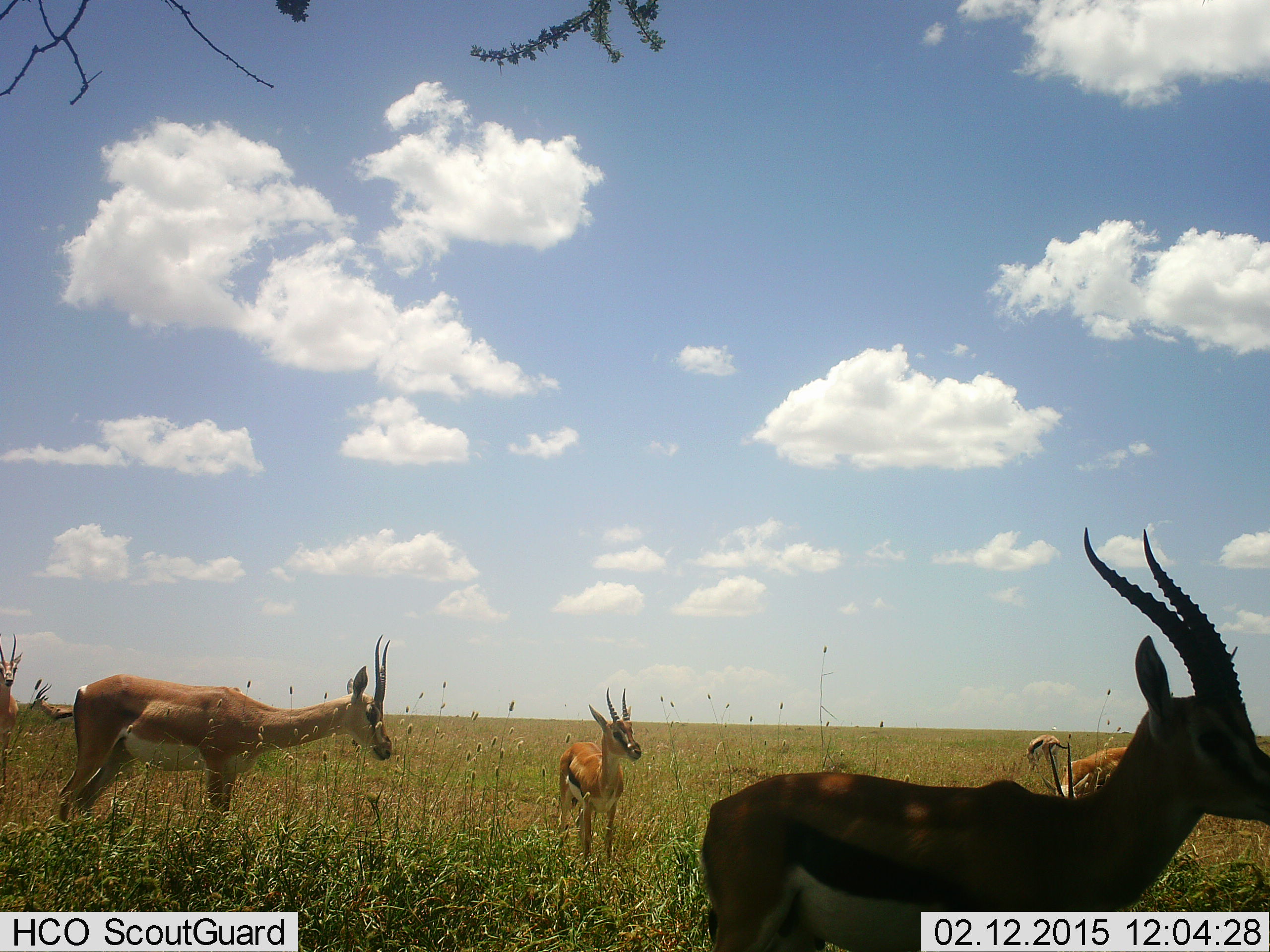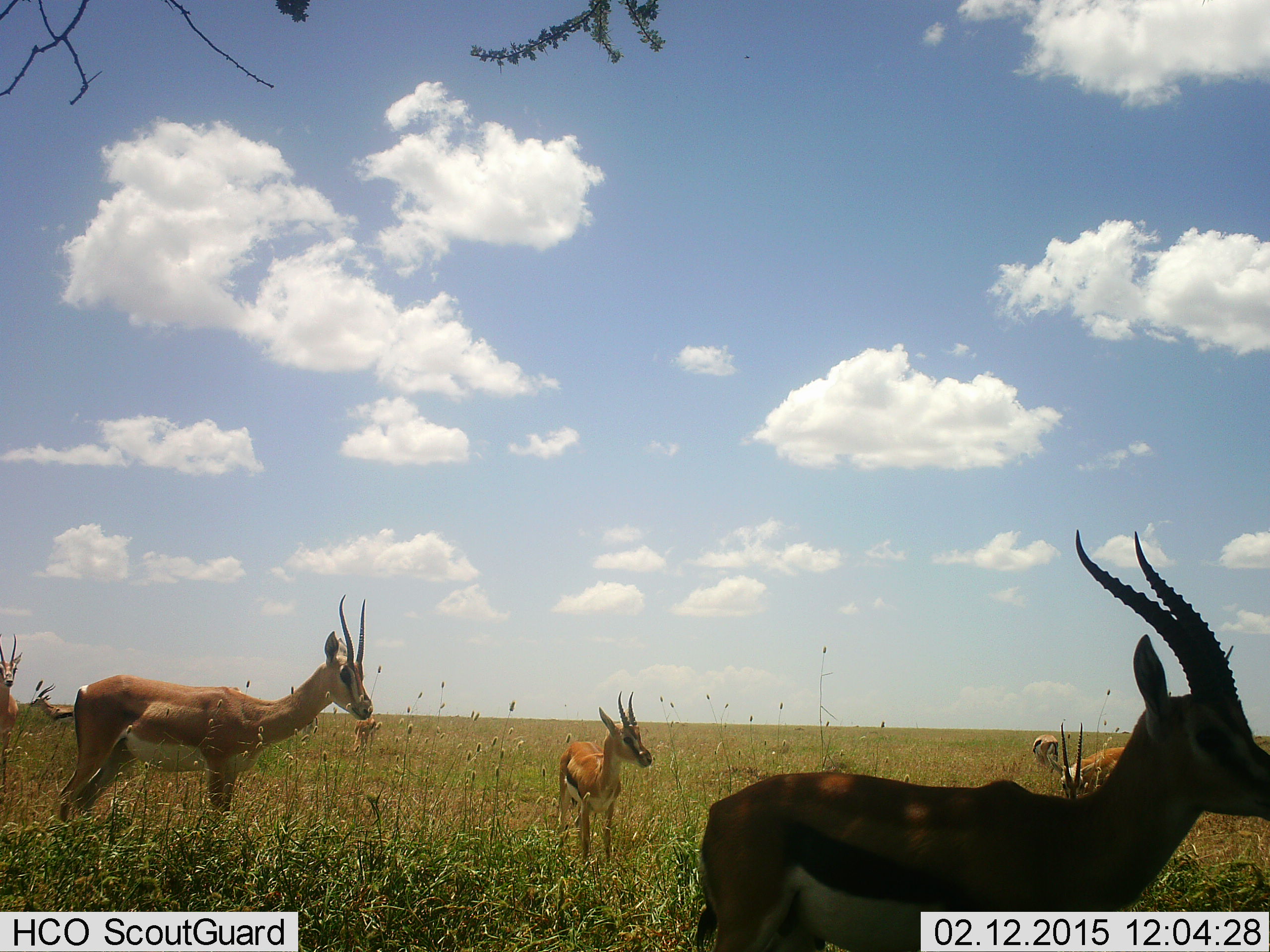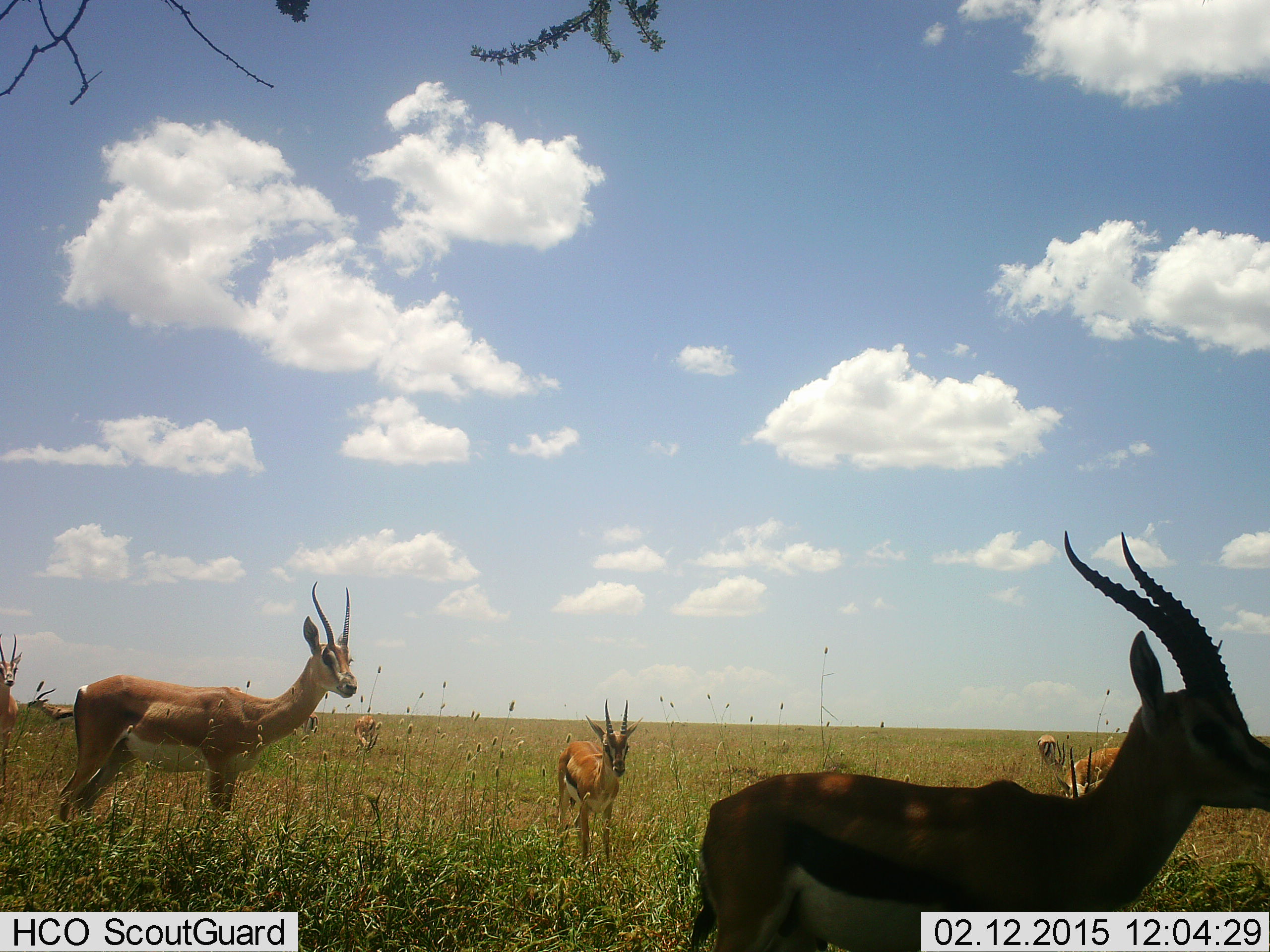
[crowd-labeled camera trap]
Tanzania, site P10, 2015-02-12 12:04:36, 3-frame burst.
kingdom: Animalia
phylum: Chordata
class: Mammalia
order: Artiodactyla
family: Bovidae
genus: Eudorcas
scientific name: Eudorcas thomsonii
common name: thomson's gazelle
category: gazellethomsons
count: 5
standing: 94%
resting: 0%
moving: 0%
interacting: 0%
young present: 6%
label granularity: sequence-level